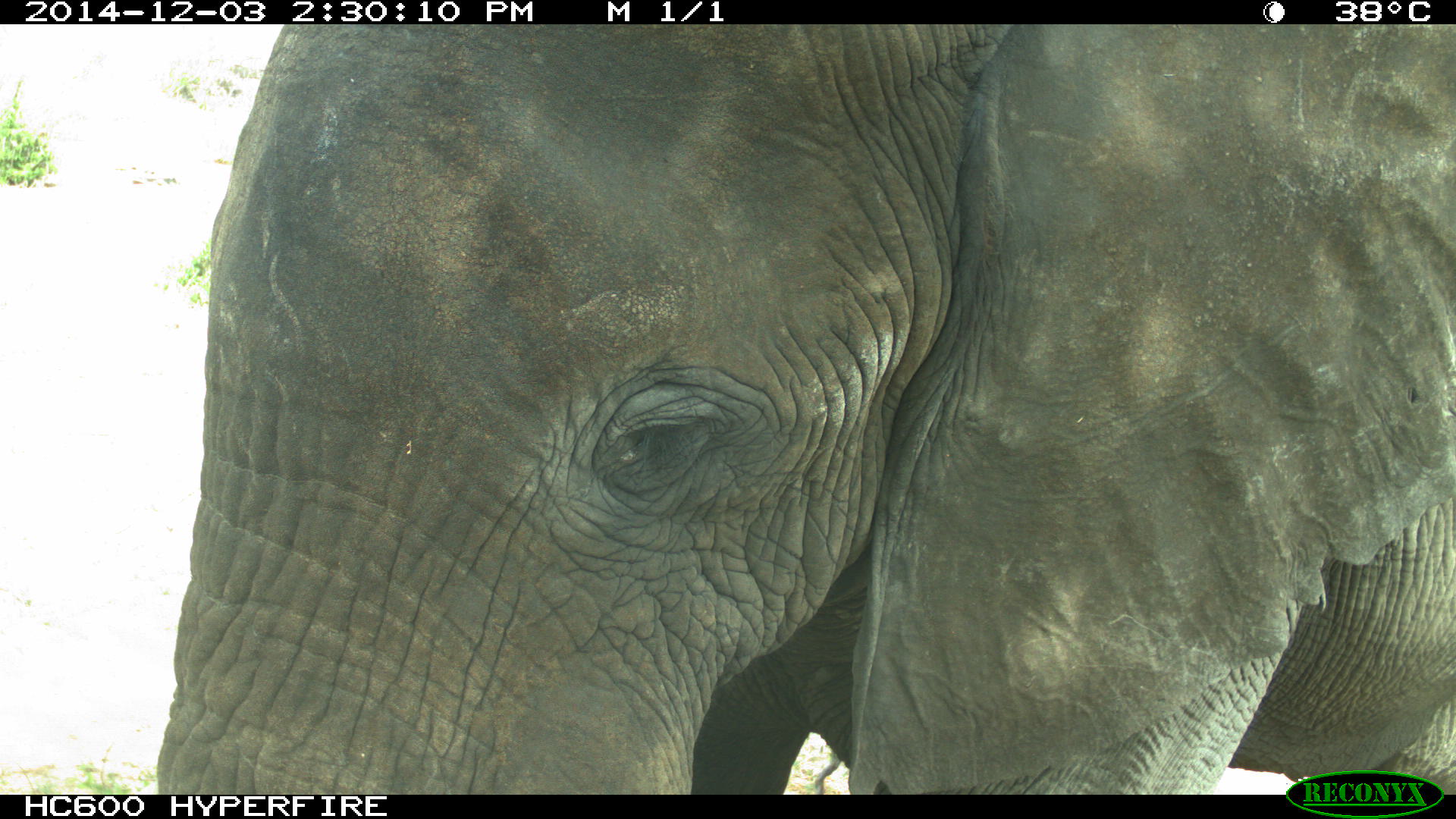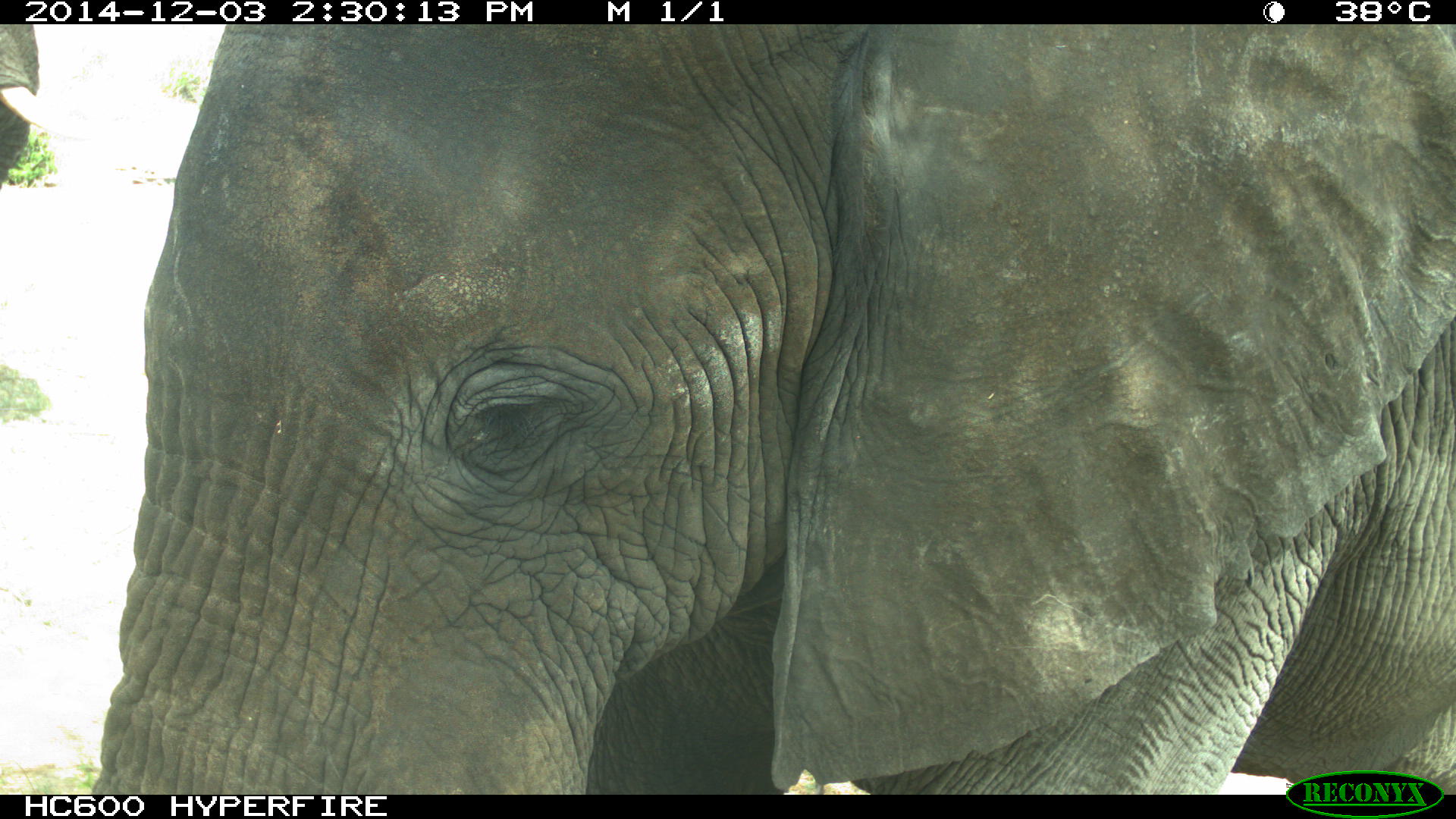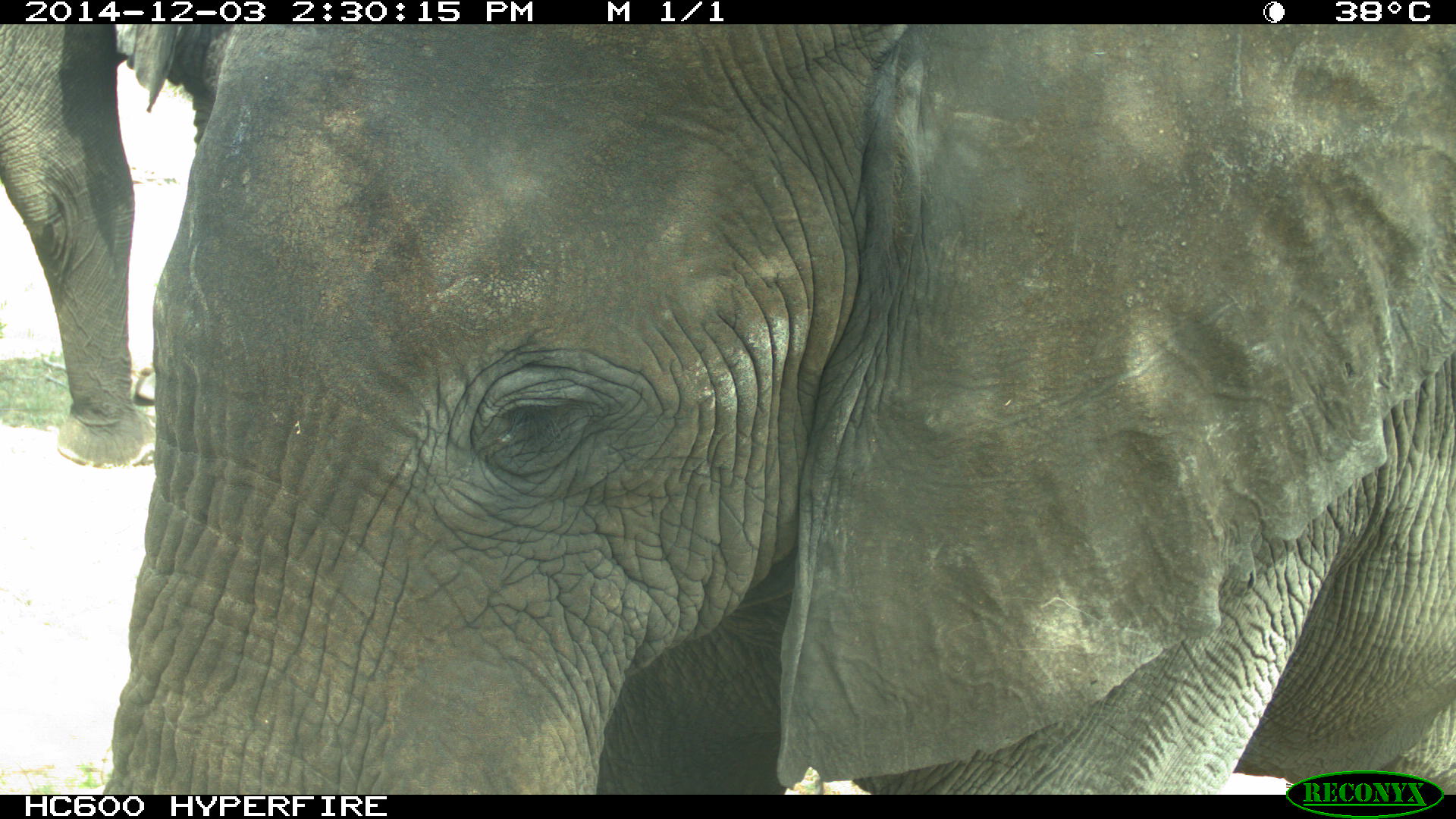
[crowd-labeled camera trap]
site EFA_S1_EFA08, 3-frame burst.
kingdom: Animalia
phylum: Chordata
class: Mammalia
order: Proboscidea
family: Elephantidae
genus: Loxodonta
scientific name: Loxodonta africana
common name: african bush elephant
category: elephant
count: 2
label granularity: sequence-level